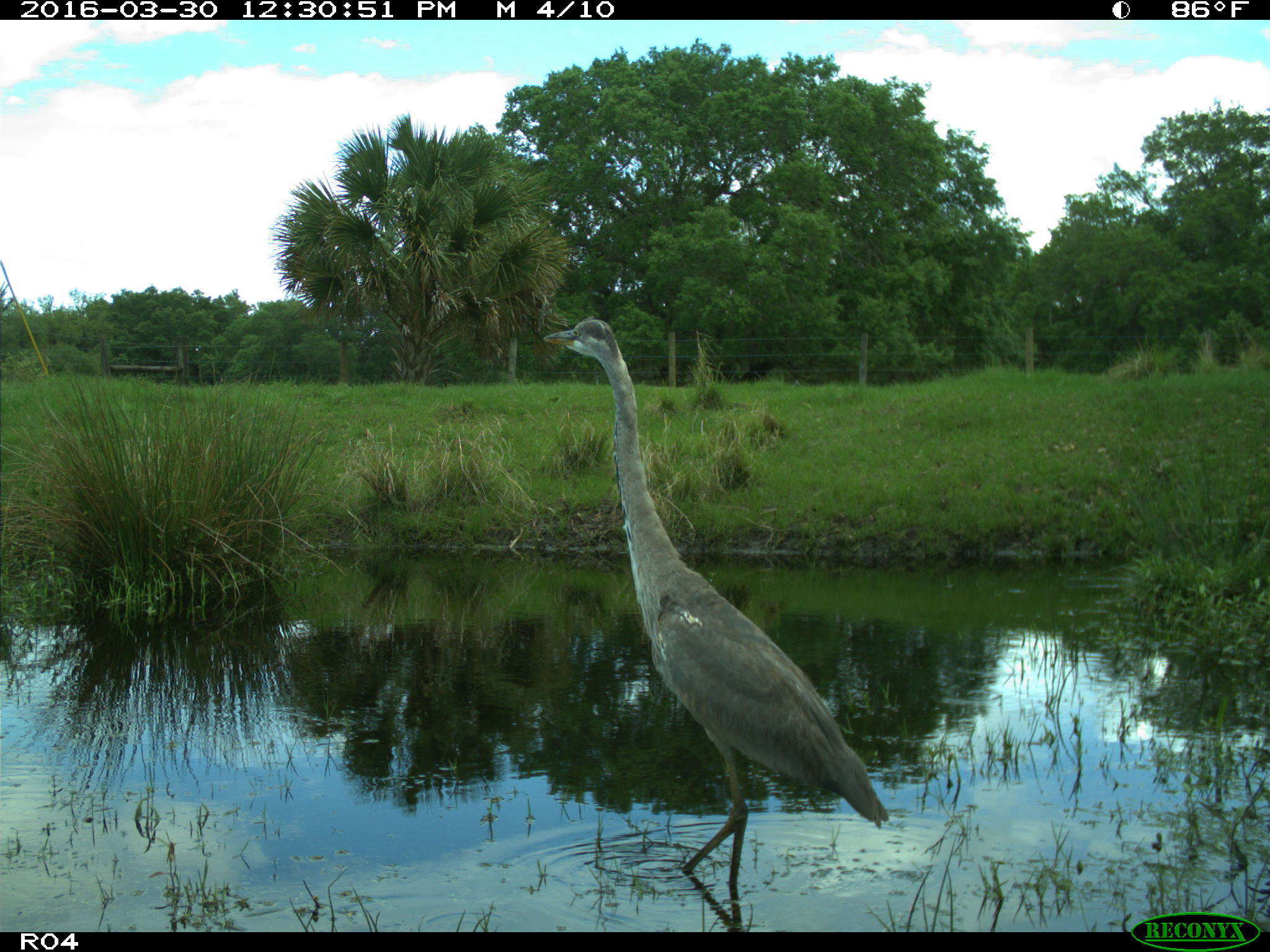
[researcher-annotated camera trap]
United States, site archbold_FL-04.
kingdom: Animalia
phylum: Chordata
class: Aves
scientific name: Aves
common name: birds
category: unidentified bird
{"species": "unidentified bird (birds) (Aves)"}